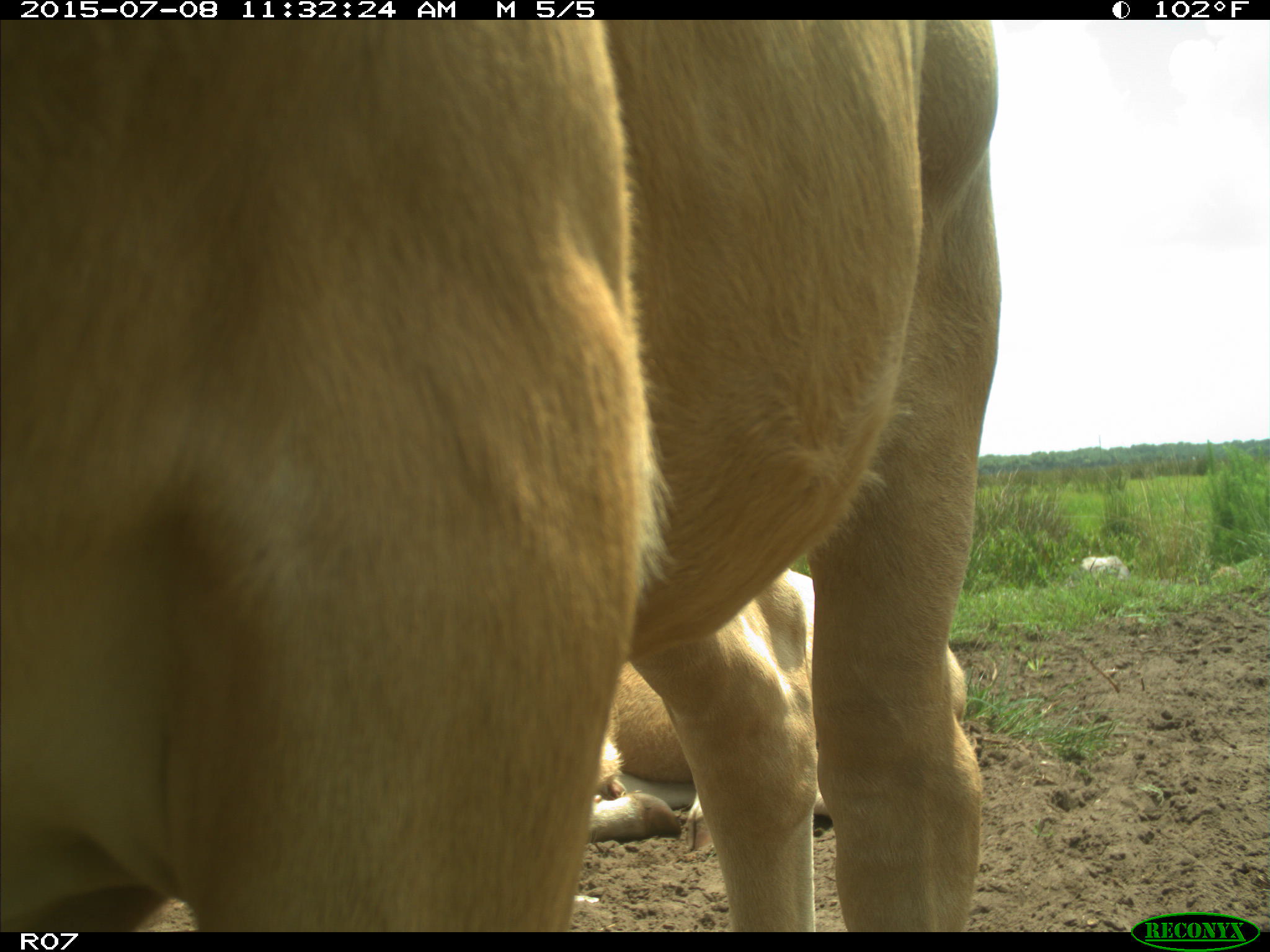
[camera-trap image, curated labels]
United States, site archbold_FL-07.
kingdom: Animalia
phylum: Chordata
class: Mammalia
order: Artiodactyla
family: Bovidae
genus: Bos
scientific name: Bos taurus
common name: domestic cow